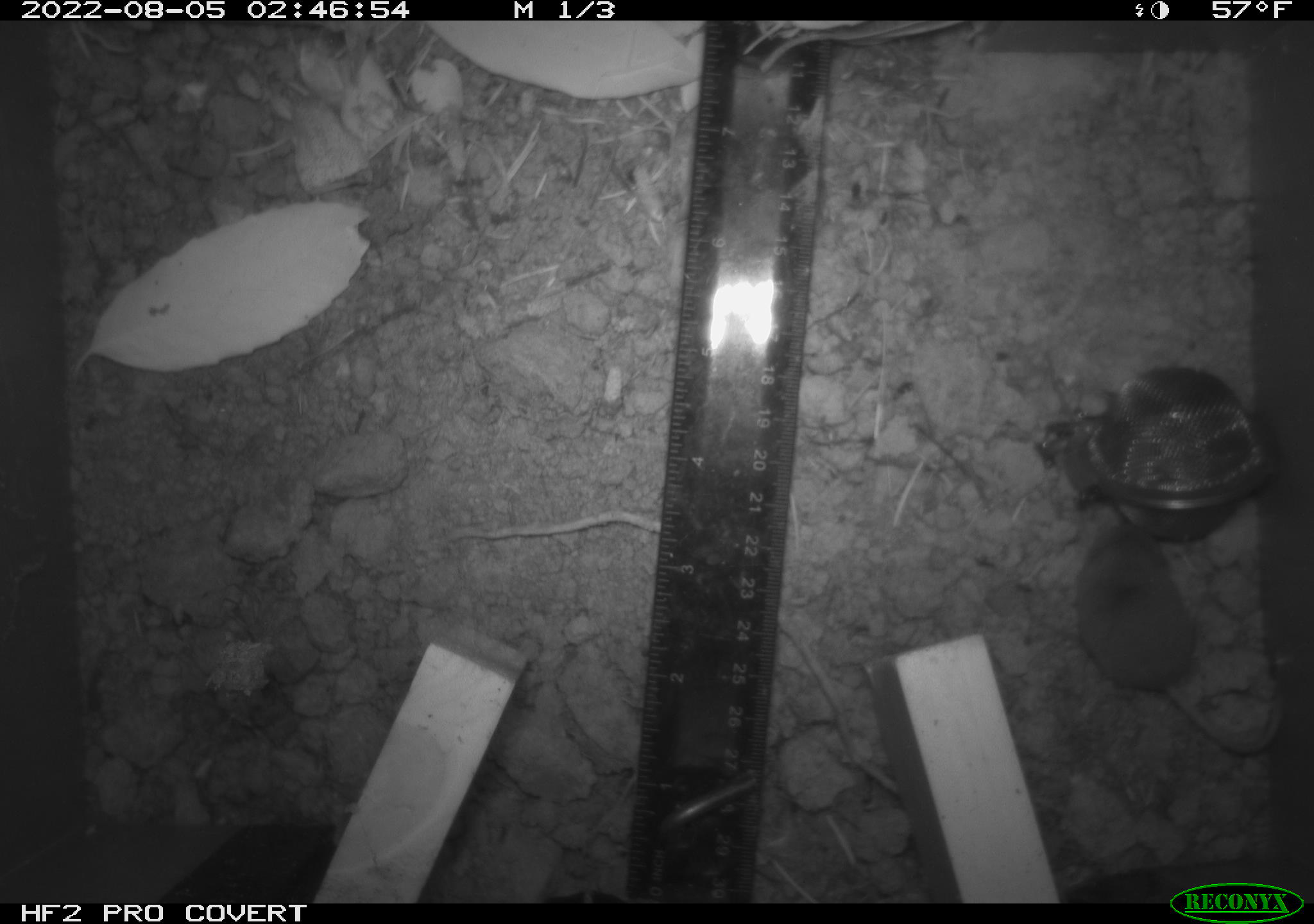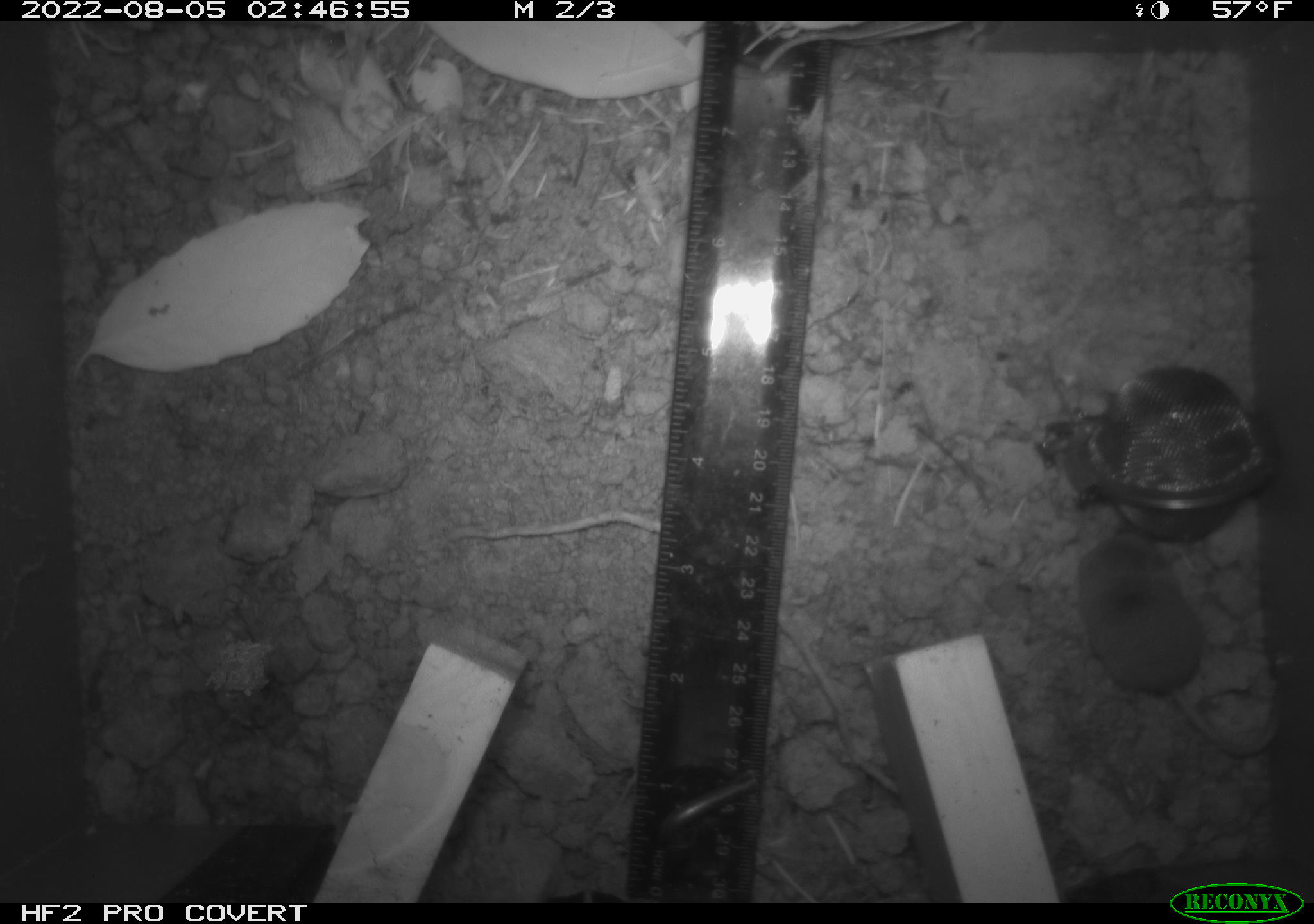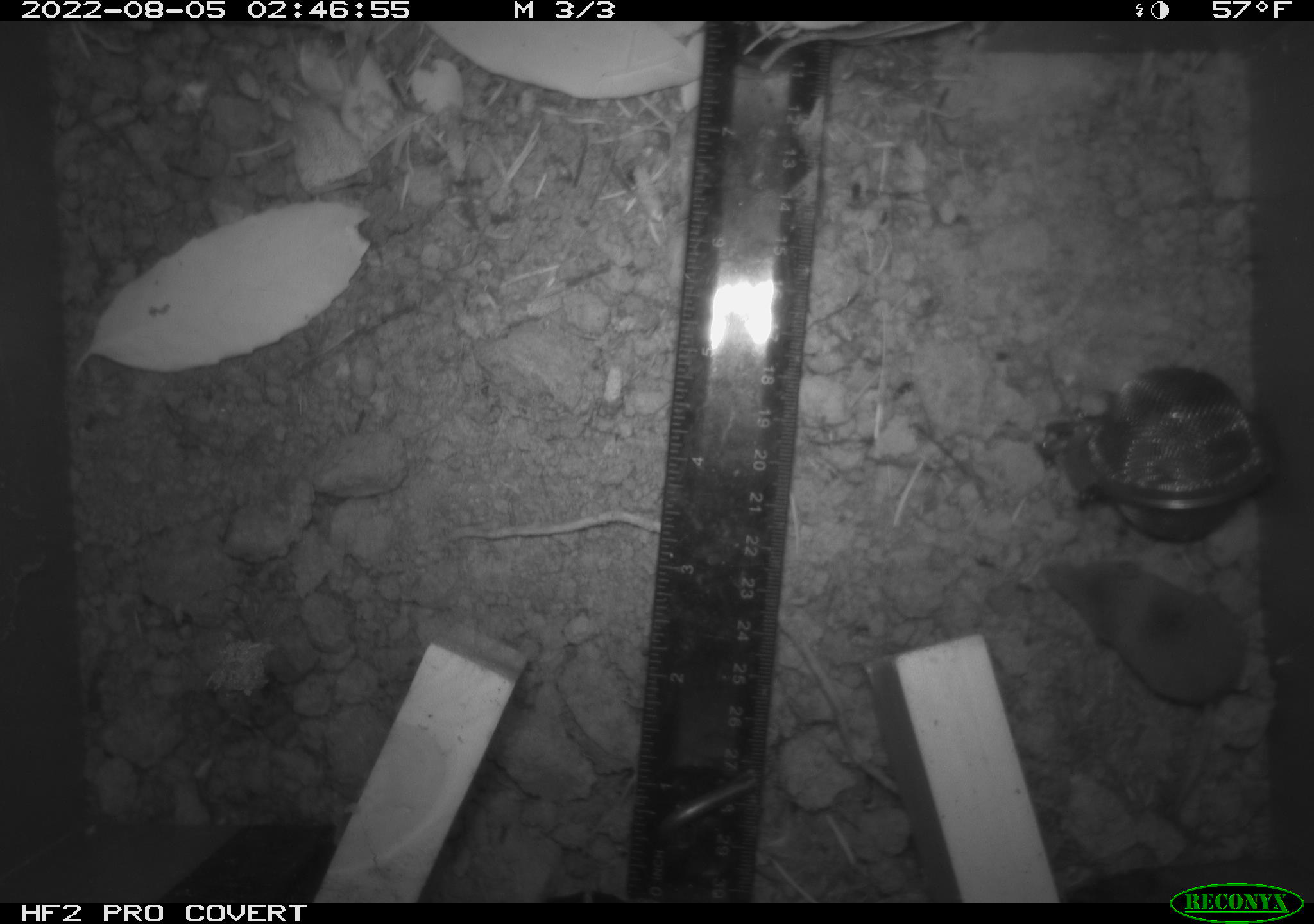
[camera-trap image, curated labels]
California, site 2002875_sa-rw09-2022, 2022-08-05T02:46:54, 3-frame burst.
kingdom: Animalia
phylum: Chordata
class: Mammalia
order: Eulipotyphla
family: Soricidae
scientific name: Soricidae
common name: shrews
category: soricidae family